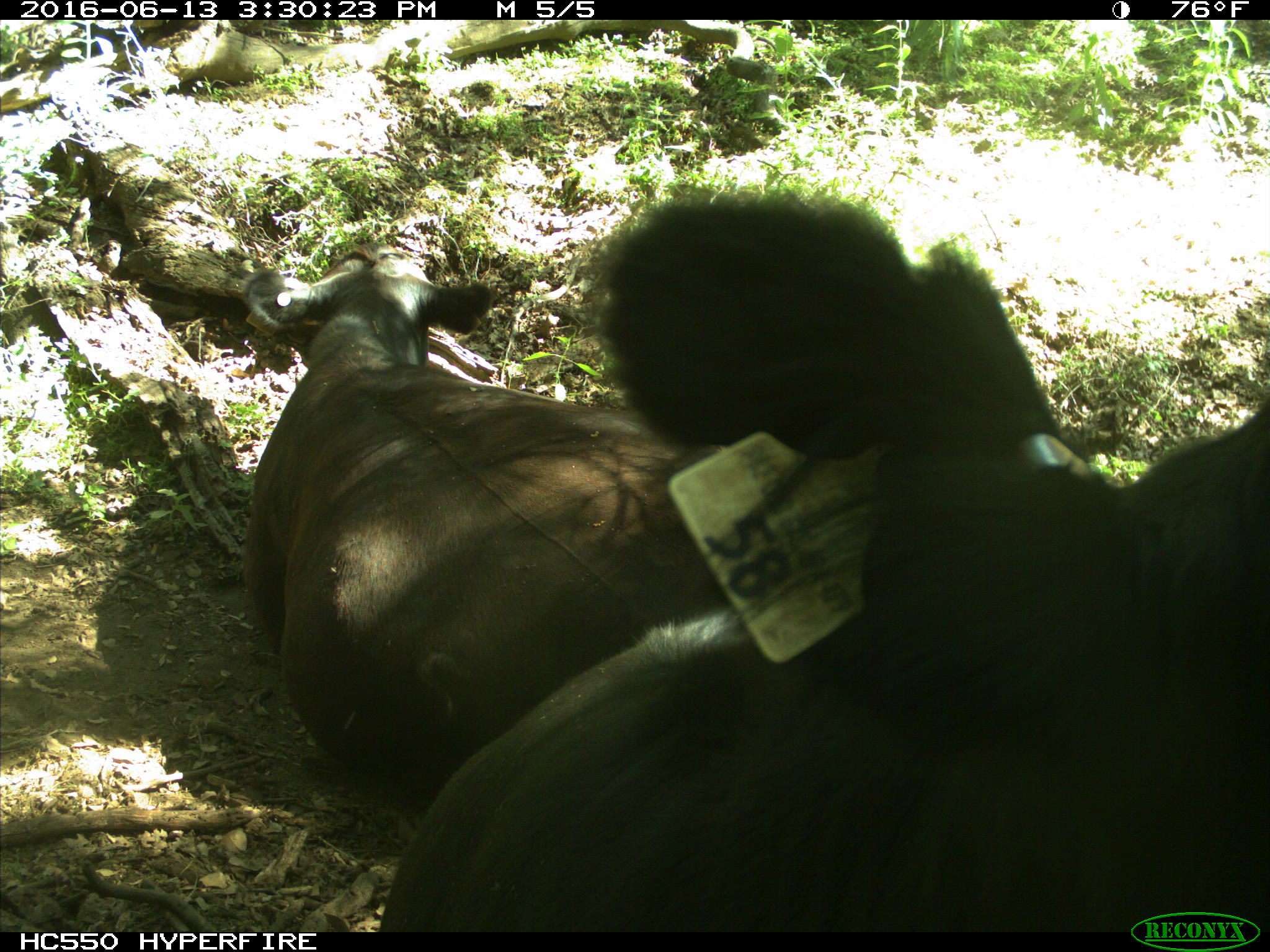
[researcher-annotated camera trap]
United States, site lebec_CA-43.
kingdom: Animalia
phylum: Chordata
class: Mammalia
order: Artiodactyla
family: Bovidae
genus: Bos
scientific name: Bos taurus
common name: domestic cow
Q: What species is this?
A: Bos taurus (domestic cow).